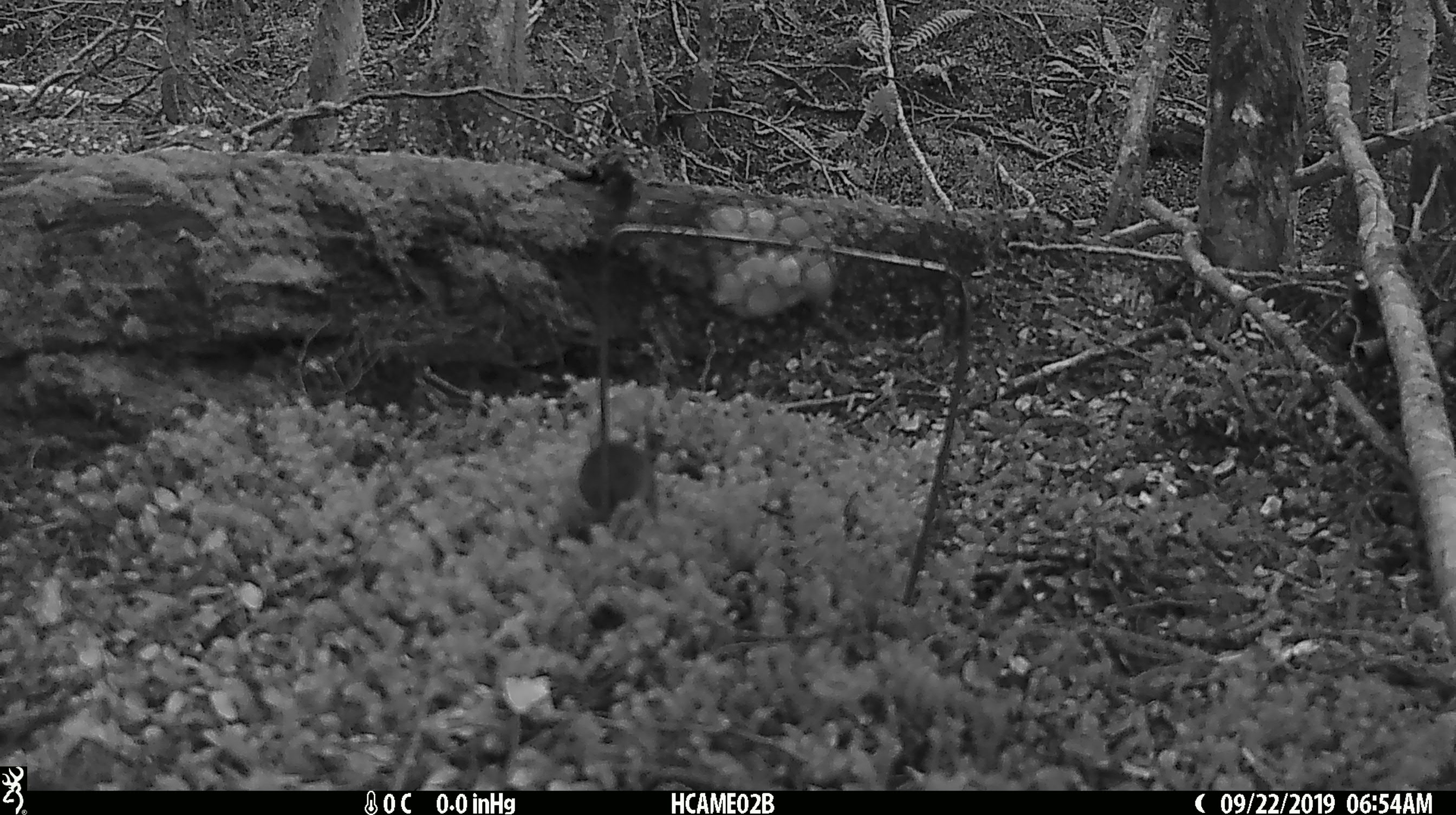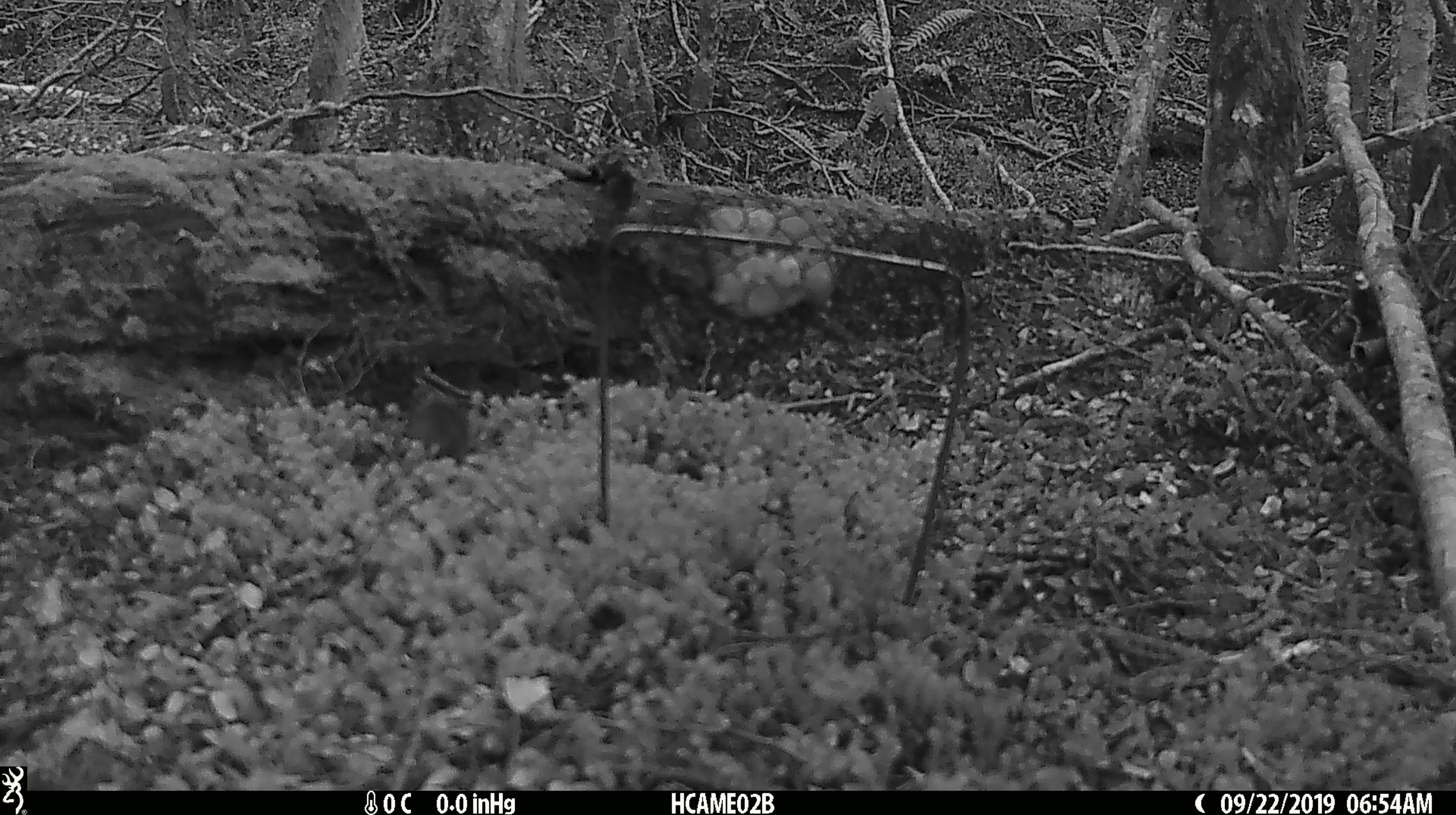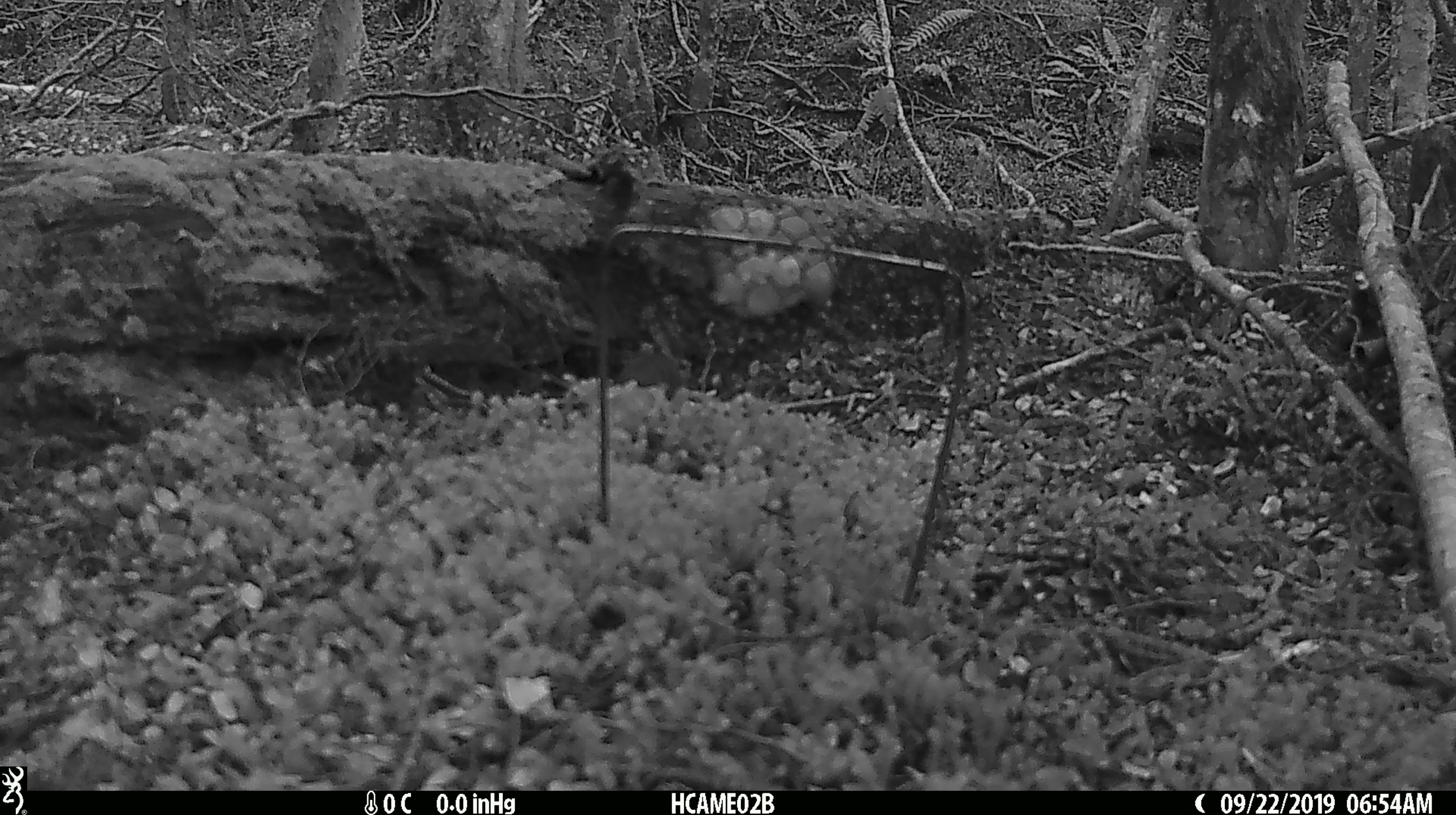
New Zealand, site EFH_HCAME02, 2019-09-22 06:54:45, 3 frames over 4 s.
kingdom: Animalia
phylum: Chordata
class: Mammalia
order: Rodentia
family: Muridae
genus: Mus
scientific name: Mus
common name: mouse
Mouse (Mus).